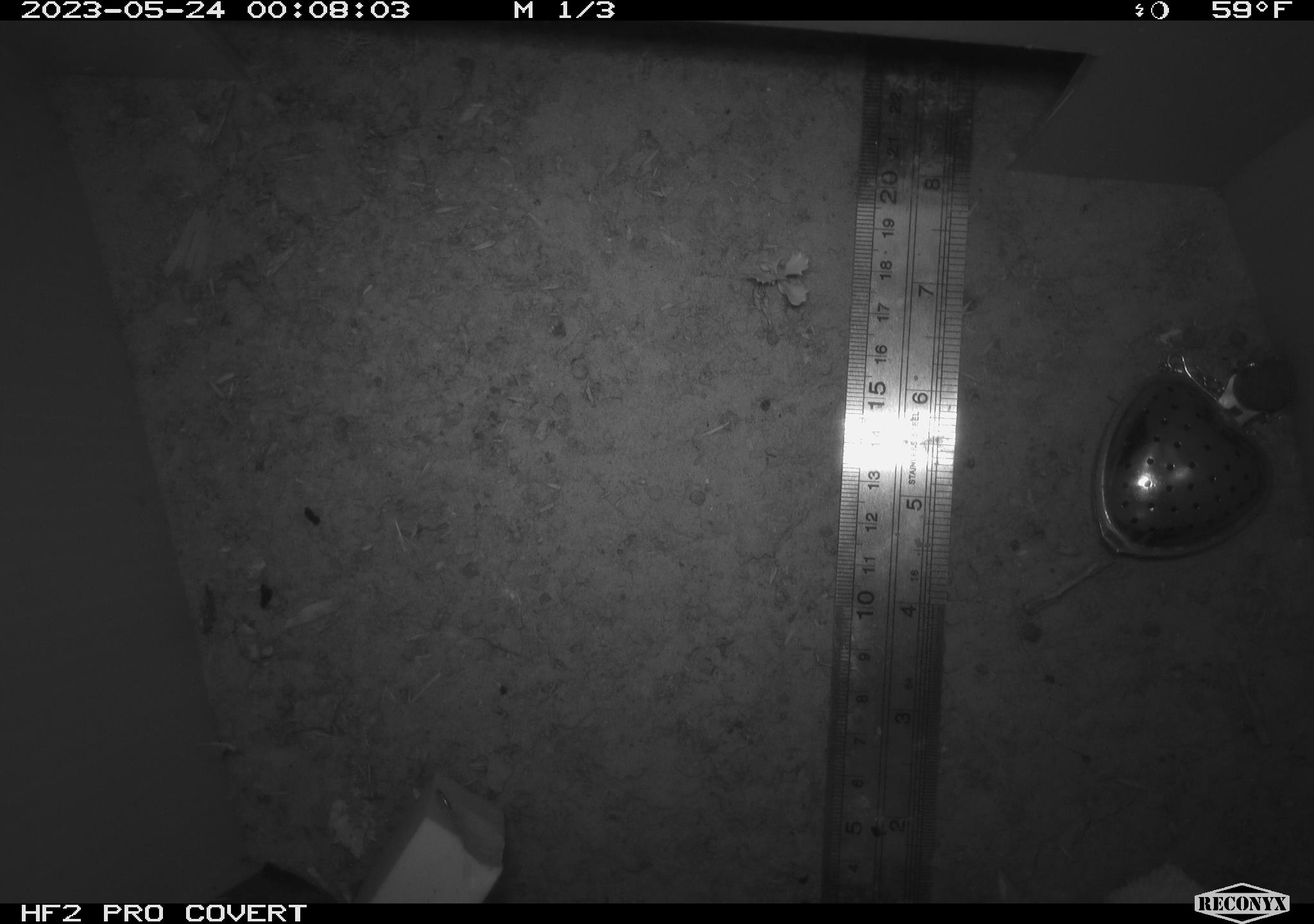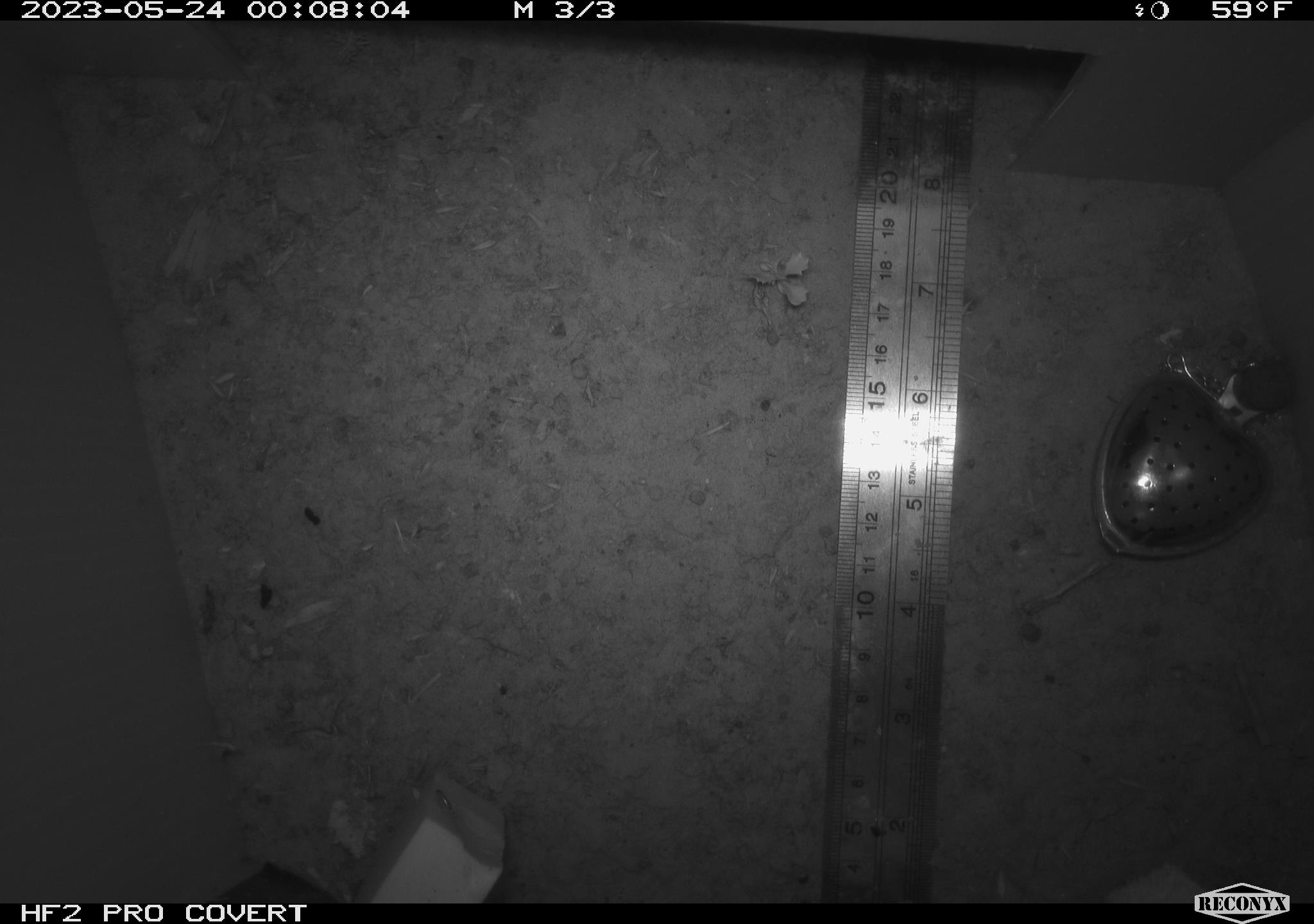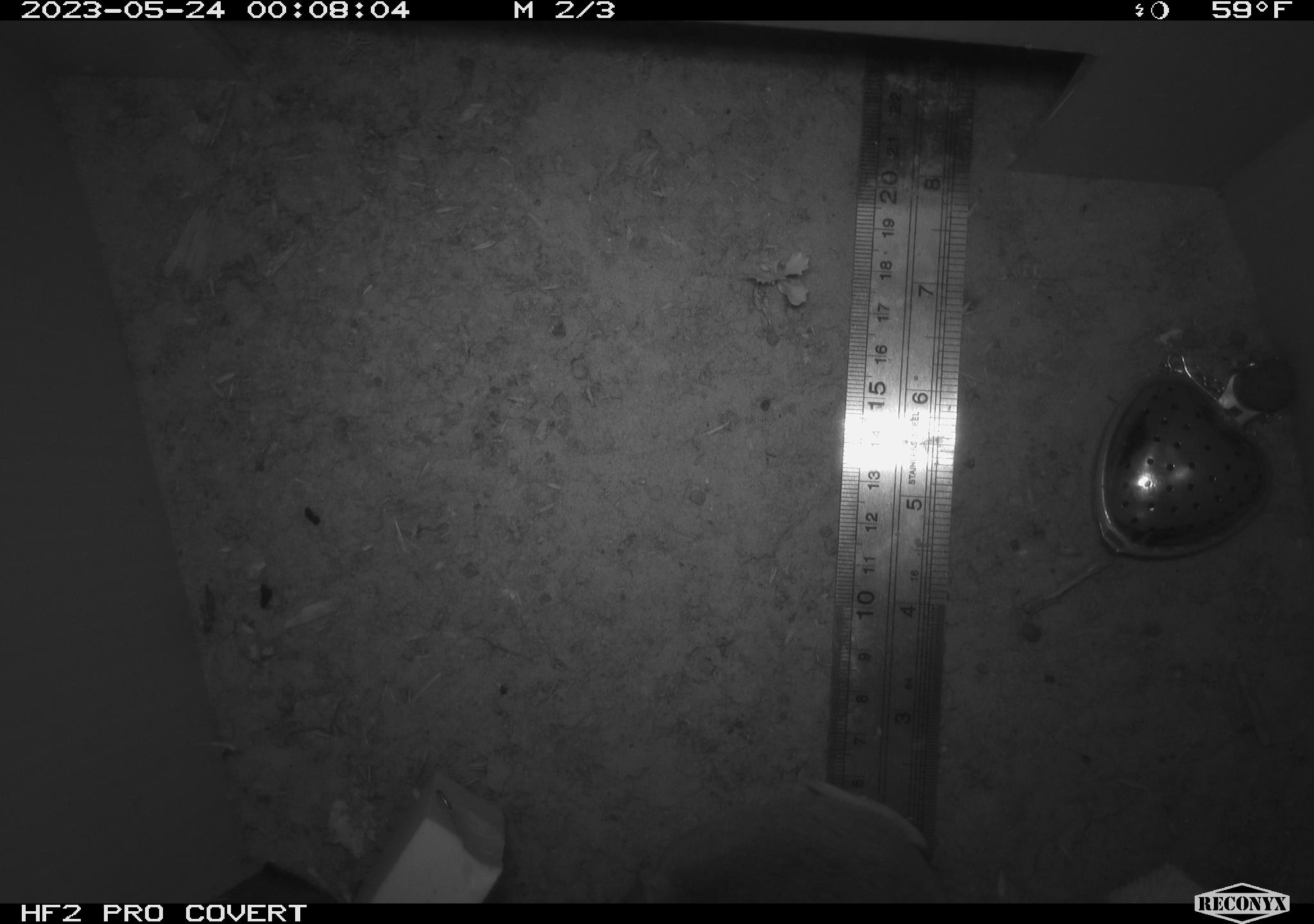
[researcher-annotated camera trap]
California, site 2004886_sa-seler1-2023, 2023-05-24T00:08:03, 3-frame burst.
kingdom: Animalia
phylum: Chordata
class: Mammalia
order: Rodentia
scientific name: Rodentia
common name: mouse species